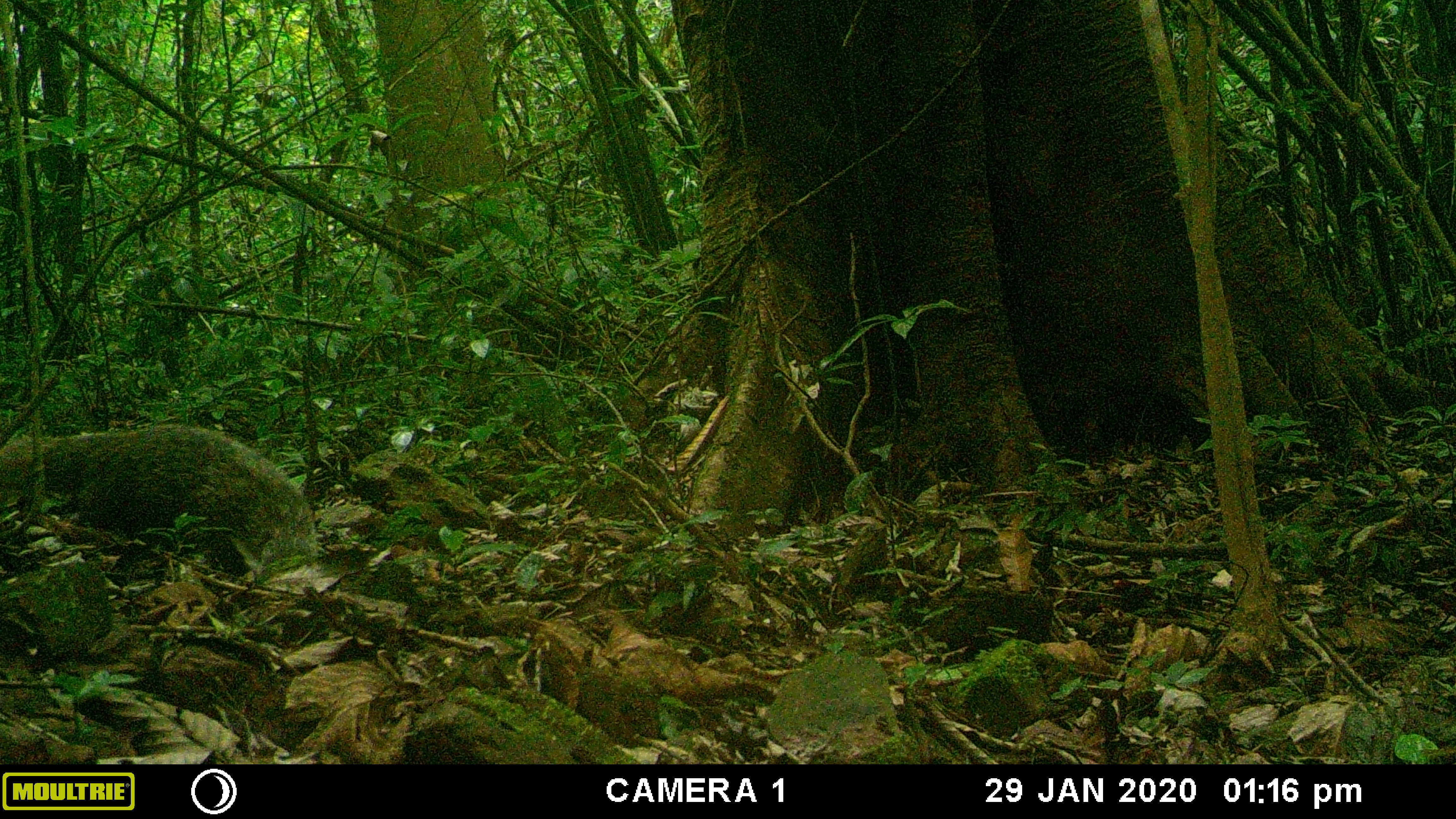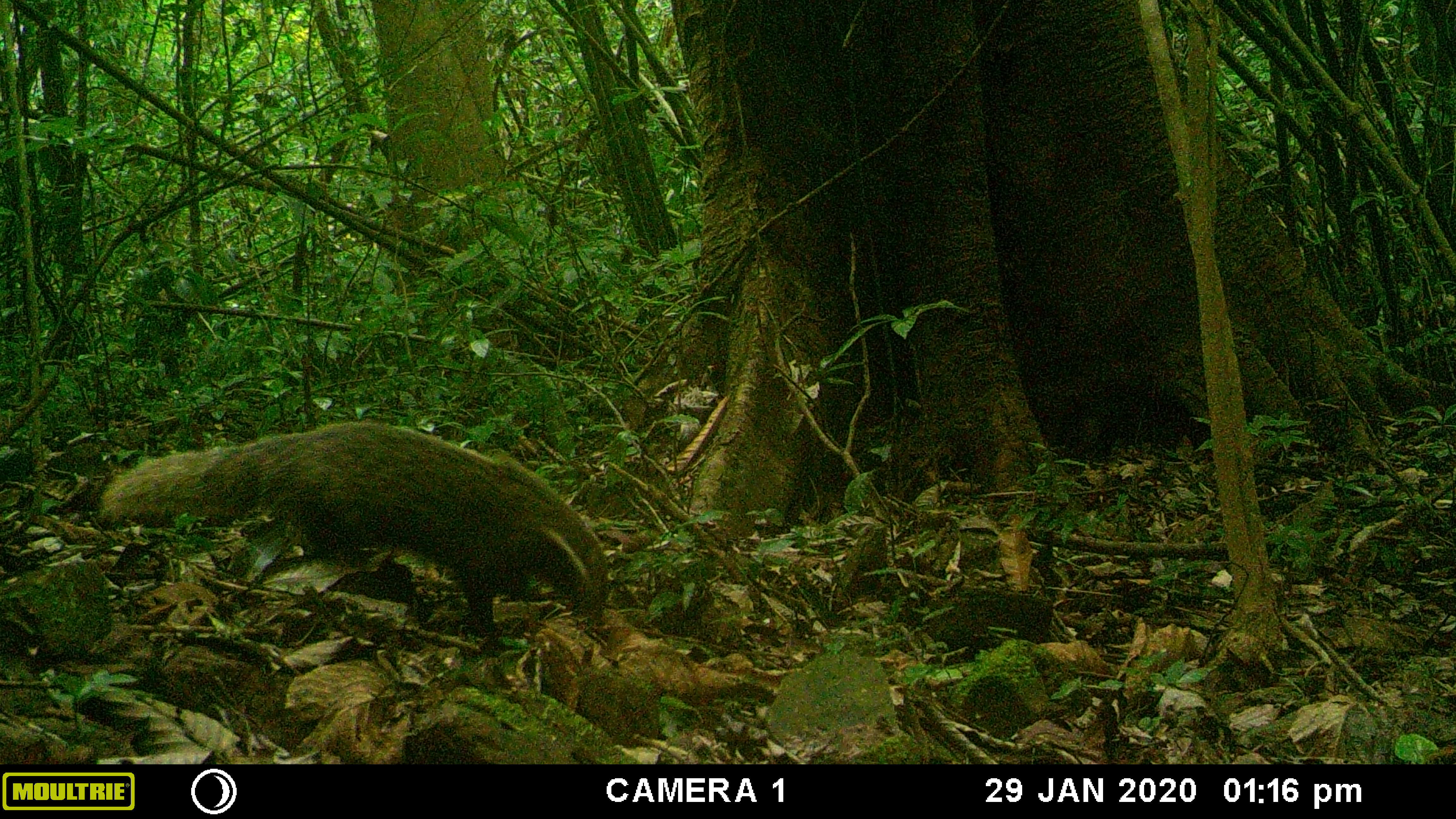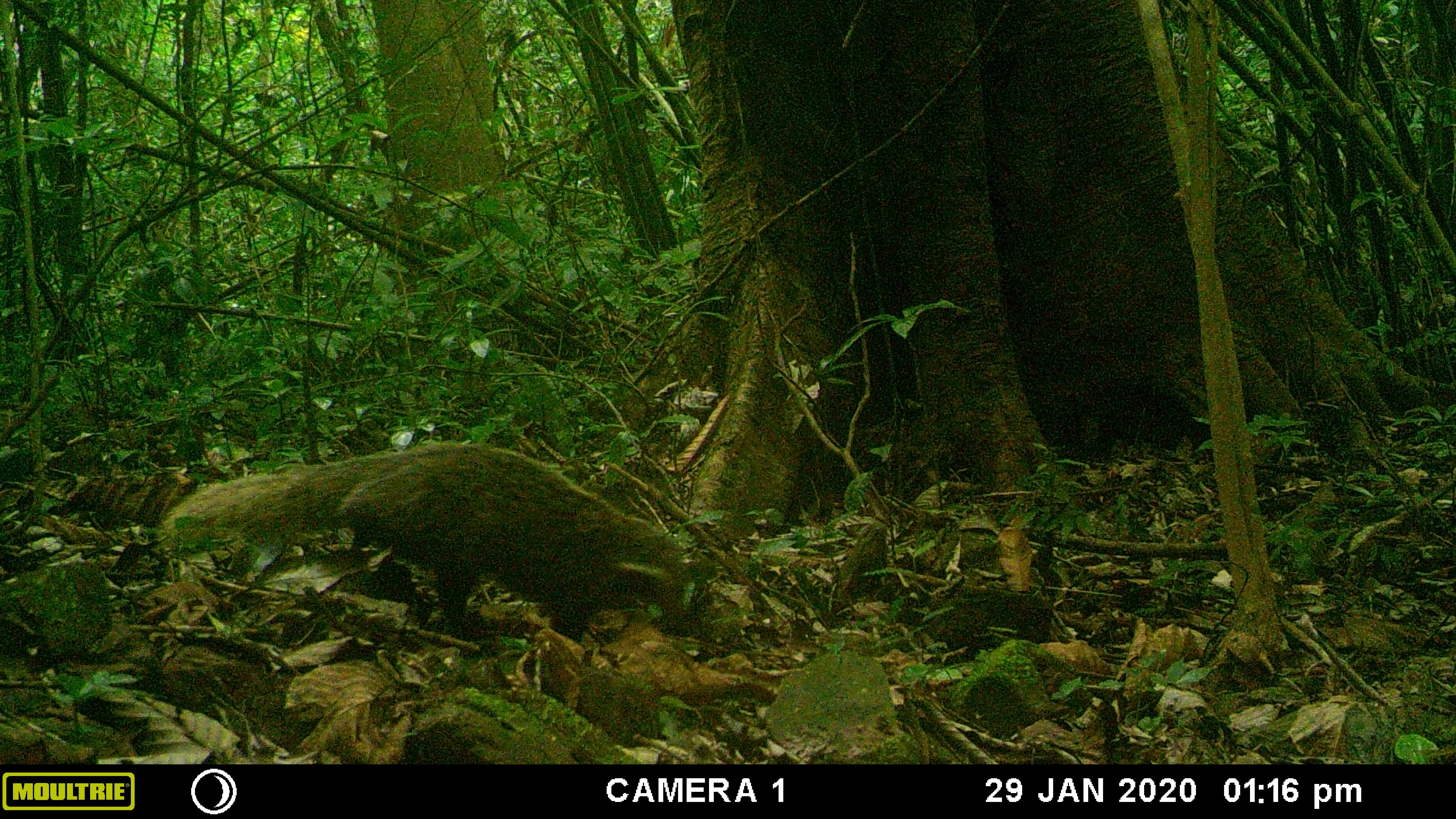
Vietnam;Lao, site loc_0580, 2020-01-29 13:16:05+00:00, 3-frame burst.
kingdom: Animalia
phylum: Chordata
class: Mammalia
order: Carnivora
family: Herpestidae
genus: Urva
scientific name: Urva urva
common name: crab-eating mongoose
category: crab eating mongoose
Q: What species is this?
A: Crab eating mongoose (crab-eating mongoose) (Urva urva).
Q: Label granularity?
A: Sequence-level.